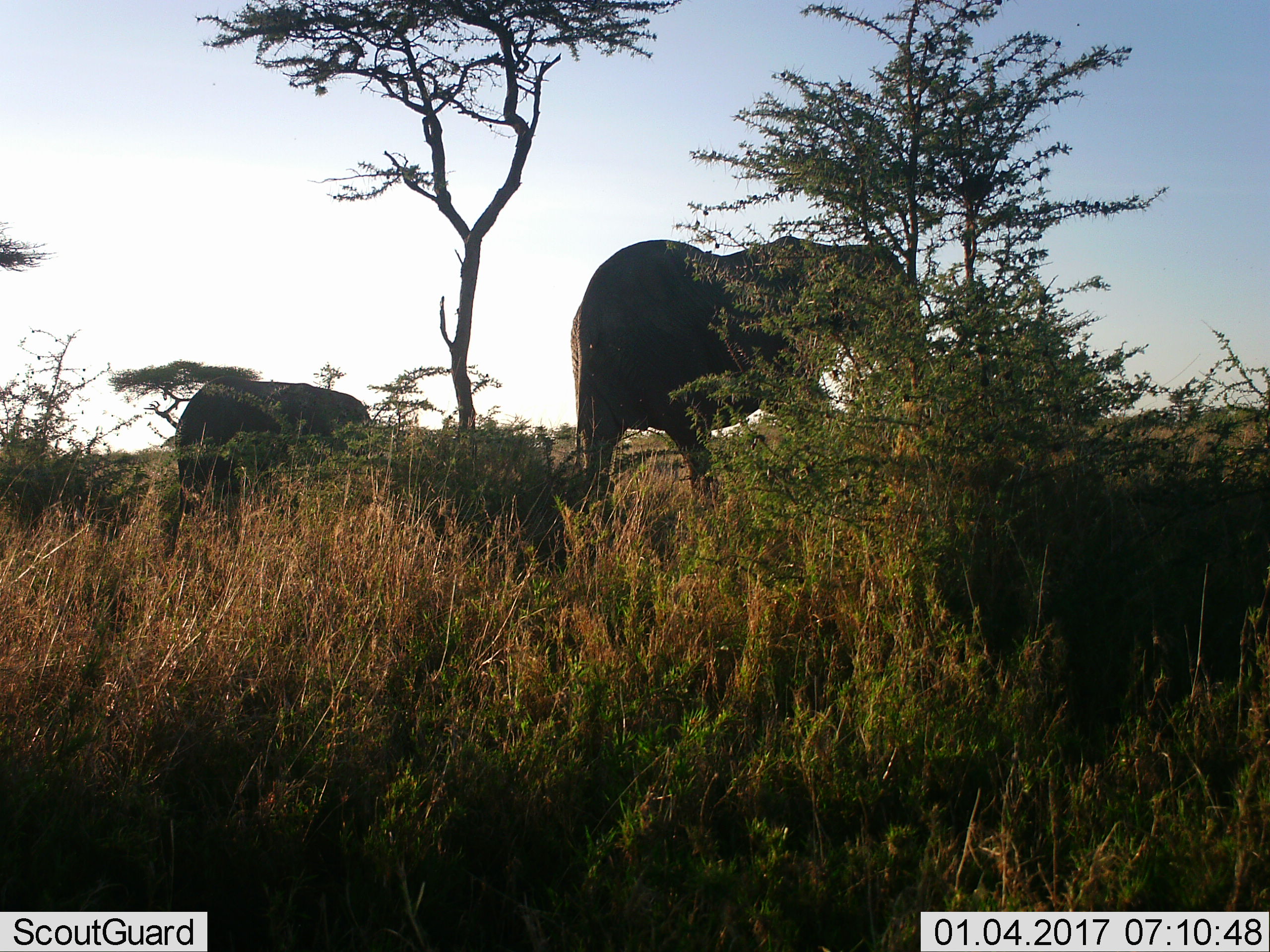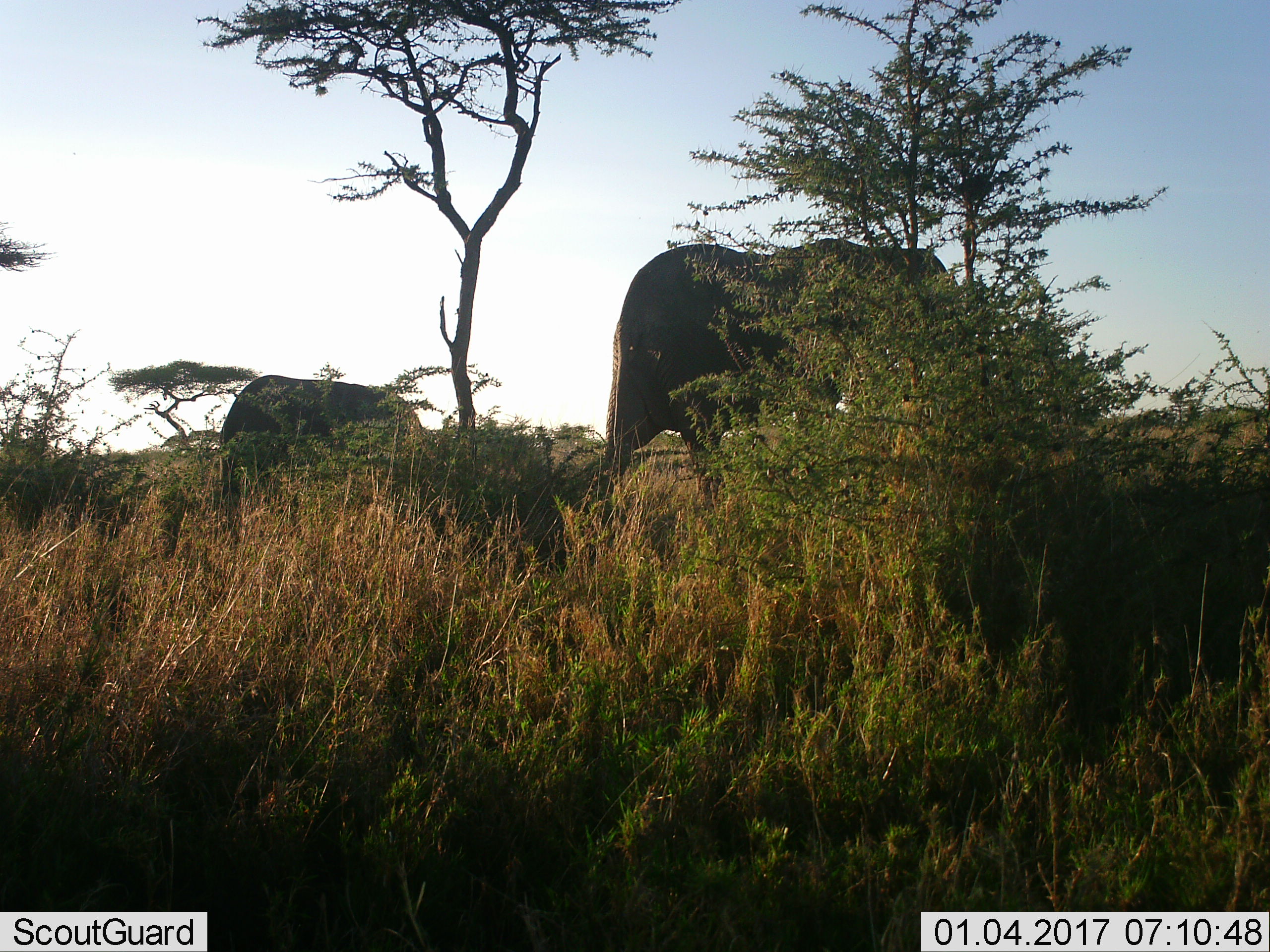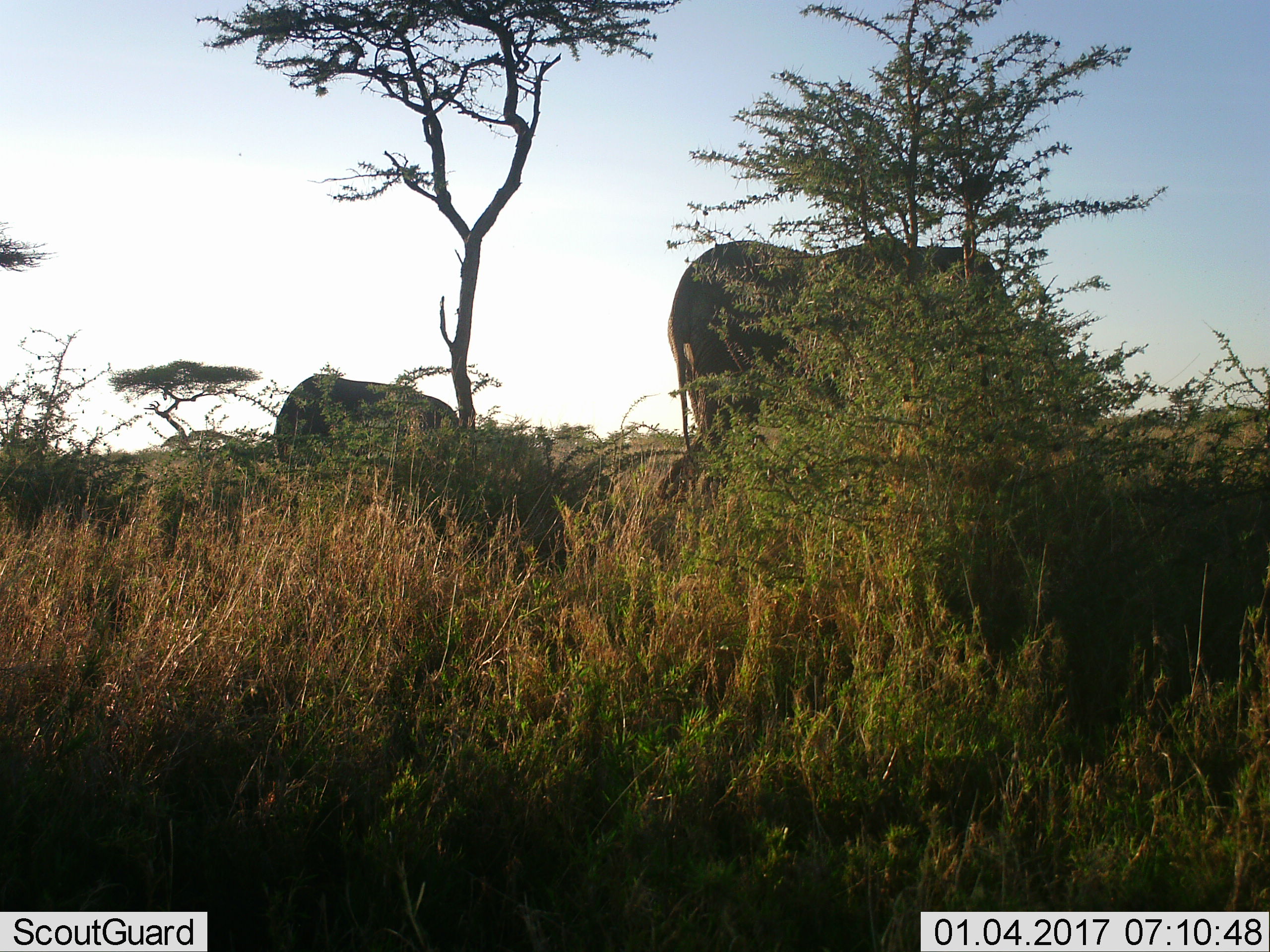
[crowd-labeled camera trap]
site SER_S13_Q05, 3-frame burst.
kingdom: Animalia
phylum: Chordata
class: Mammalia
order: Proboscidea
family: Elephantidae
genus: Loxodonta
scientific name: Loxodonta africana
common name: african bush elephant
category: elephant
Elephant (african bush elephant) (Loxodonta africana), count 2. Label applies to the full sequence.